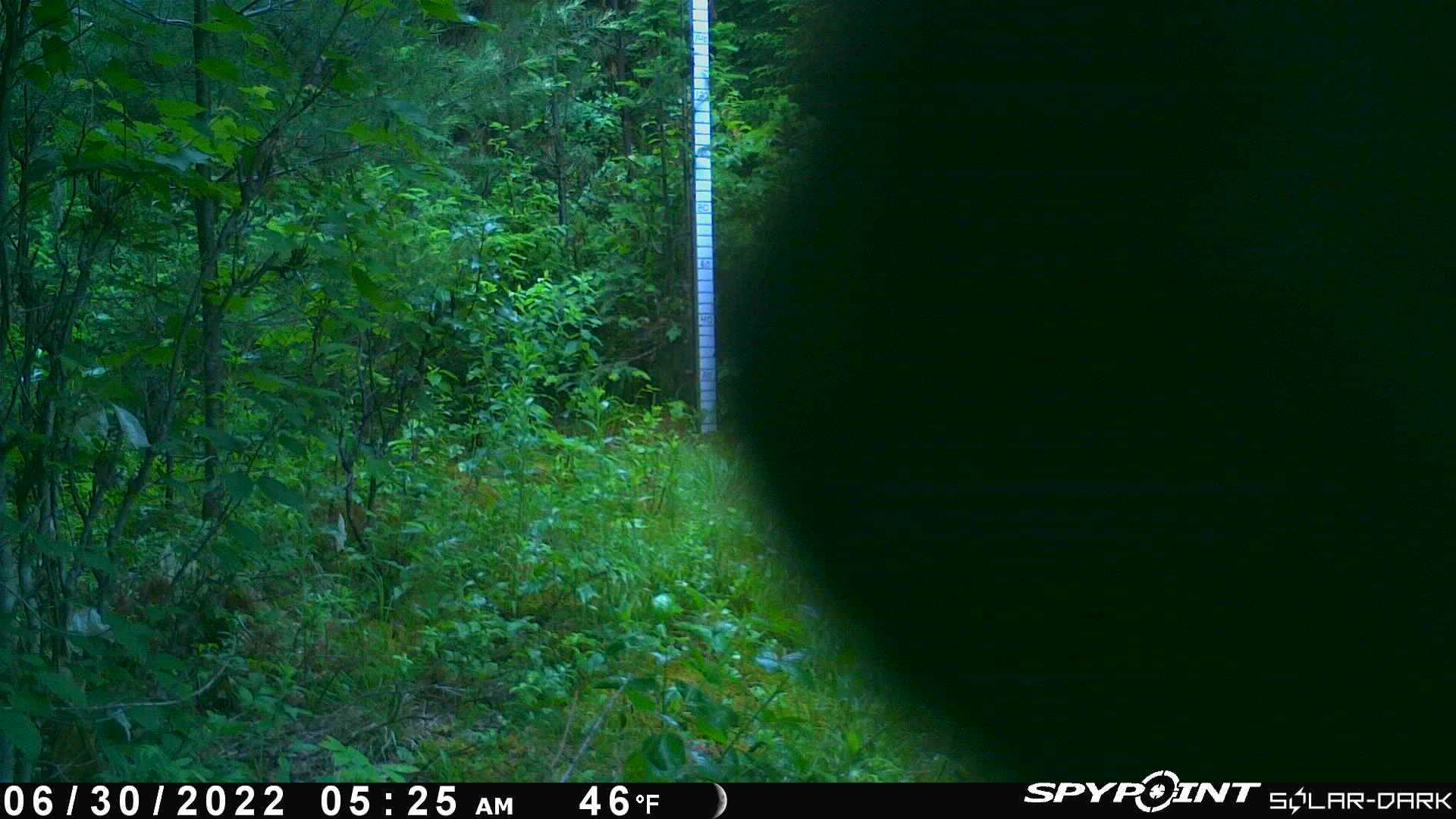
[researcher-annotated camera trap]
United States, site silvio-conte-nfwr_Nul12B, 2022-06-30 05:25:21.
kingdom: Animalia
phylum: Chordata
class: Mammalia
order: Artiodactyla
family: Cervidae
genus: Alces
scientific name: Alces alces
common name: moose